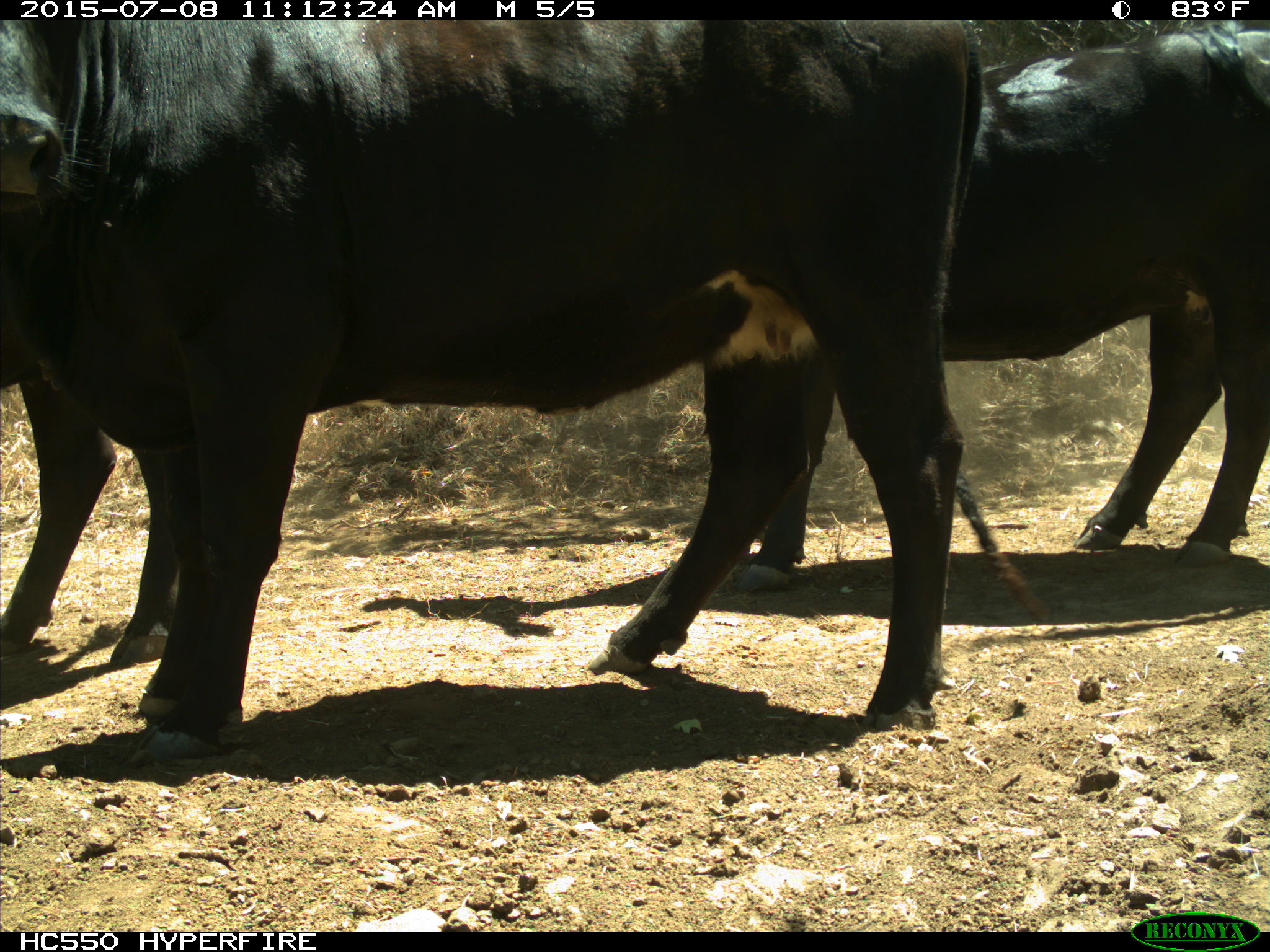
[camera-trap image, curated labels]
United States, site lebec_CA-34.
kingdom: Animalia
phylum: Chordata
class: Mammalia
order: Artiodactyla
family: Bovidae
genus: Bos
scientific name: Bos taurus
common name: domestic cow